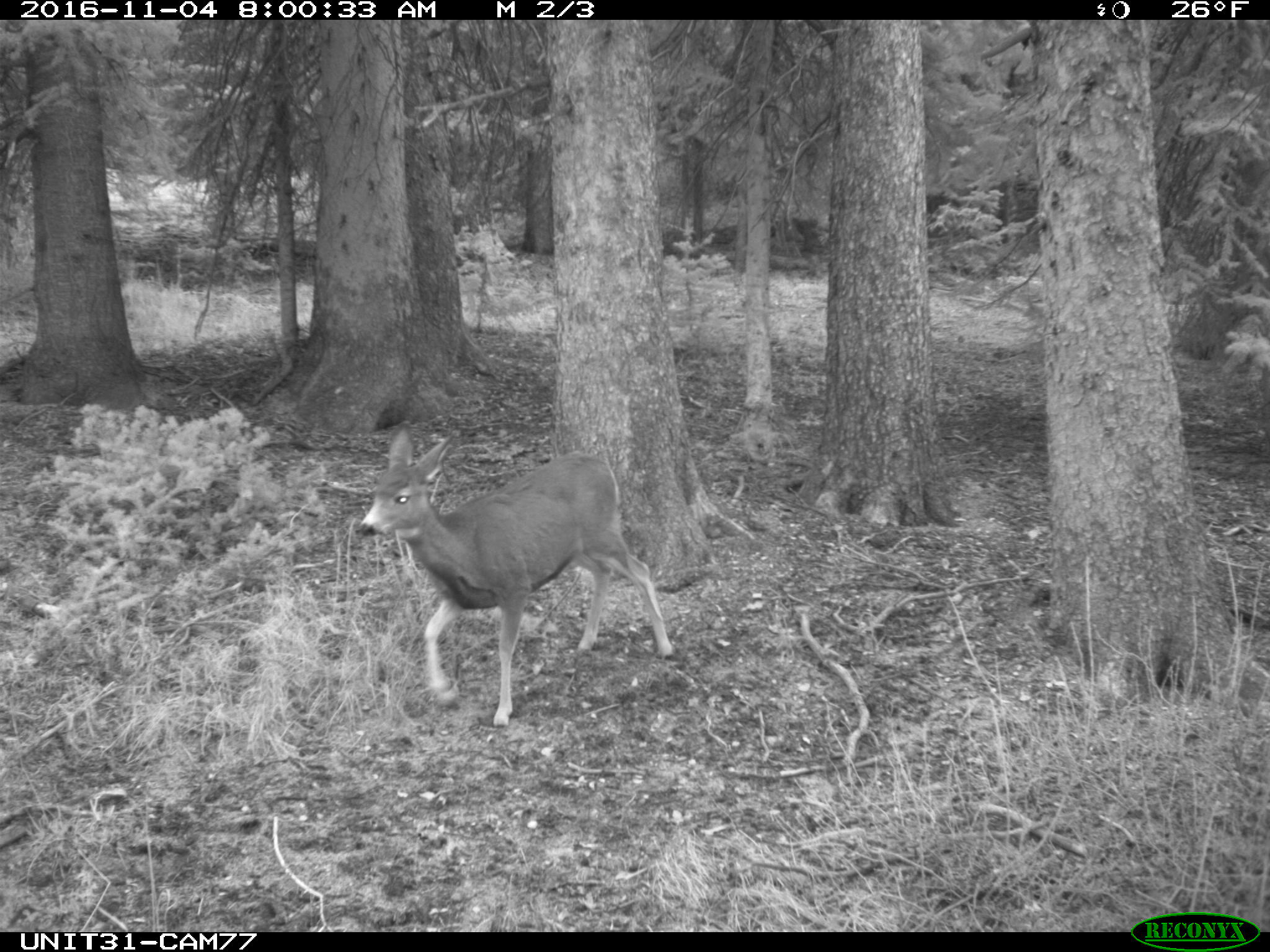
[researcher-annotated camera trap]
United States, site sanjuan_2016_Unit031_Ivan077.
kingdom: Animalia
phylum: Chordata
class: Mammalia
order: Artiodactyla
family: Cervidae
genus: Odocoileus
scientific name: Odocoileus hemionus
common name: mule deer